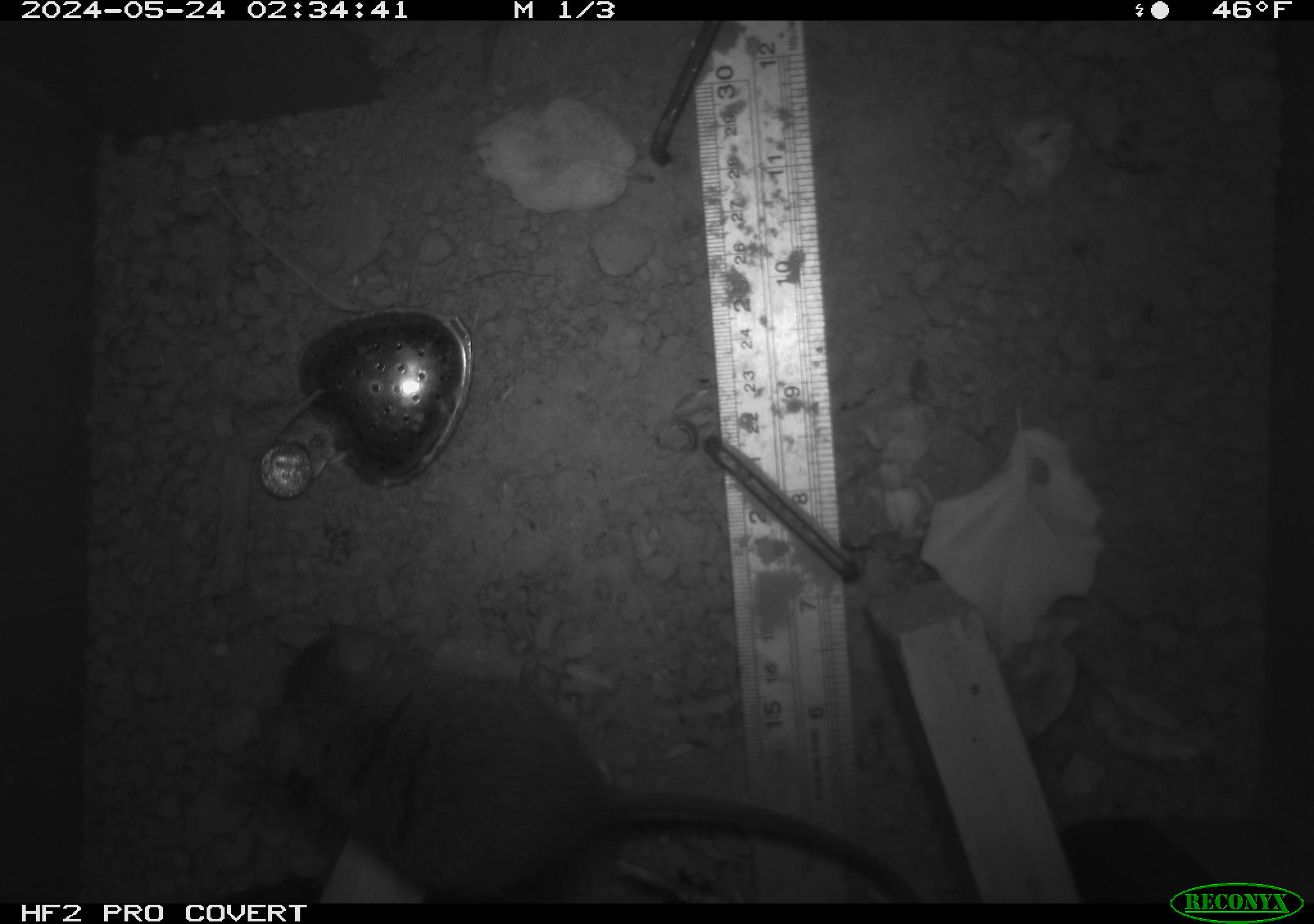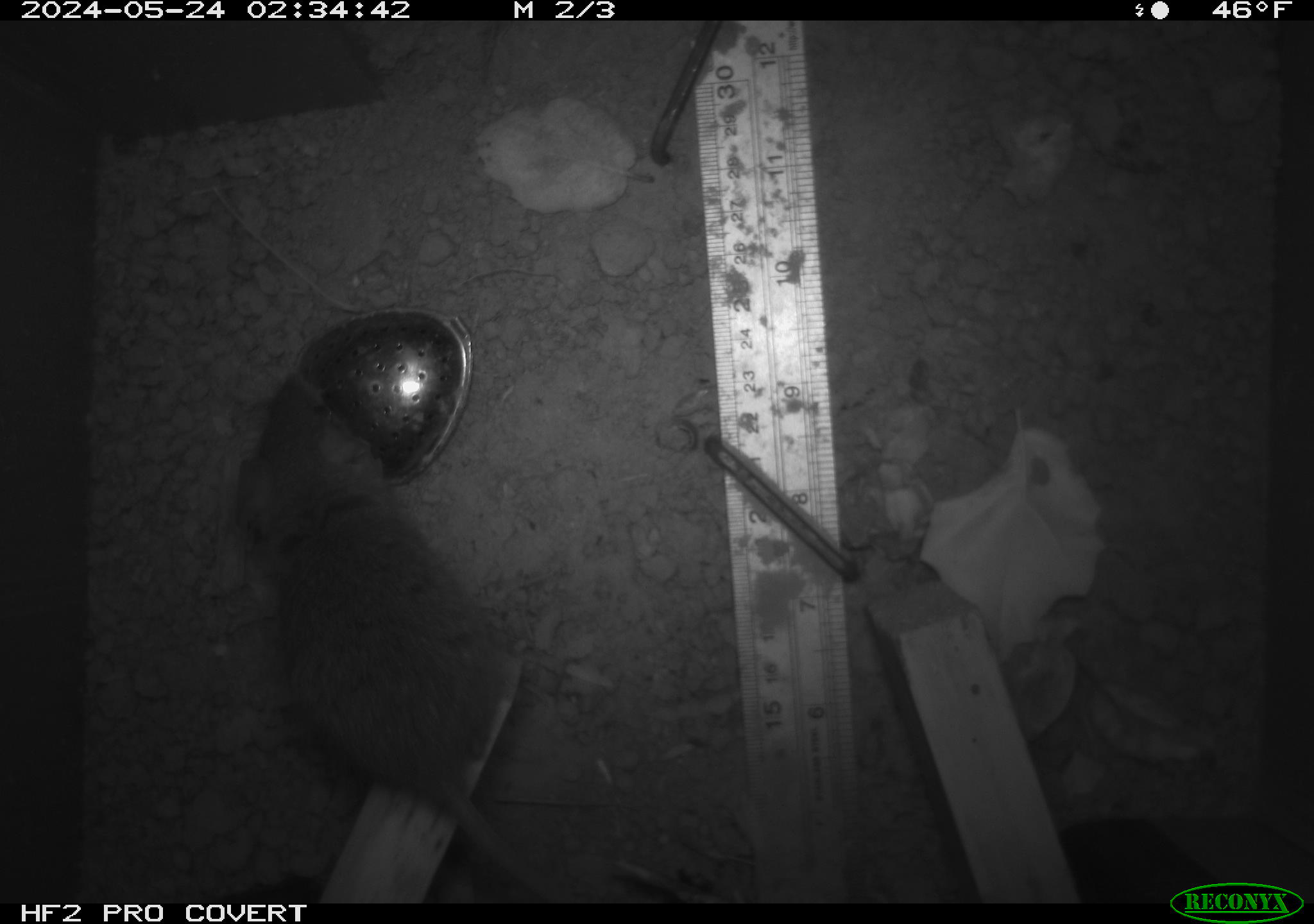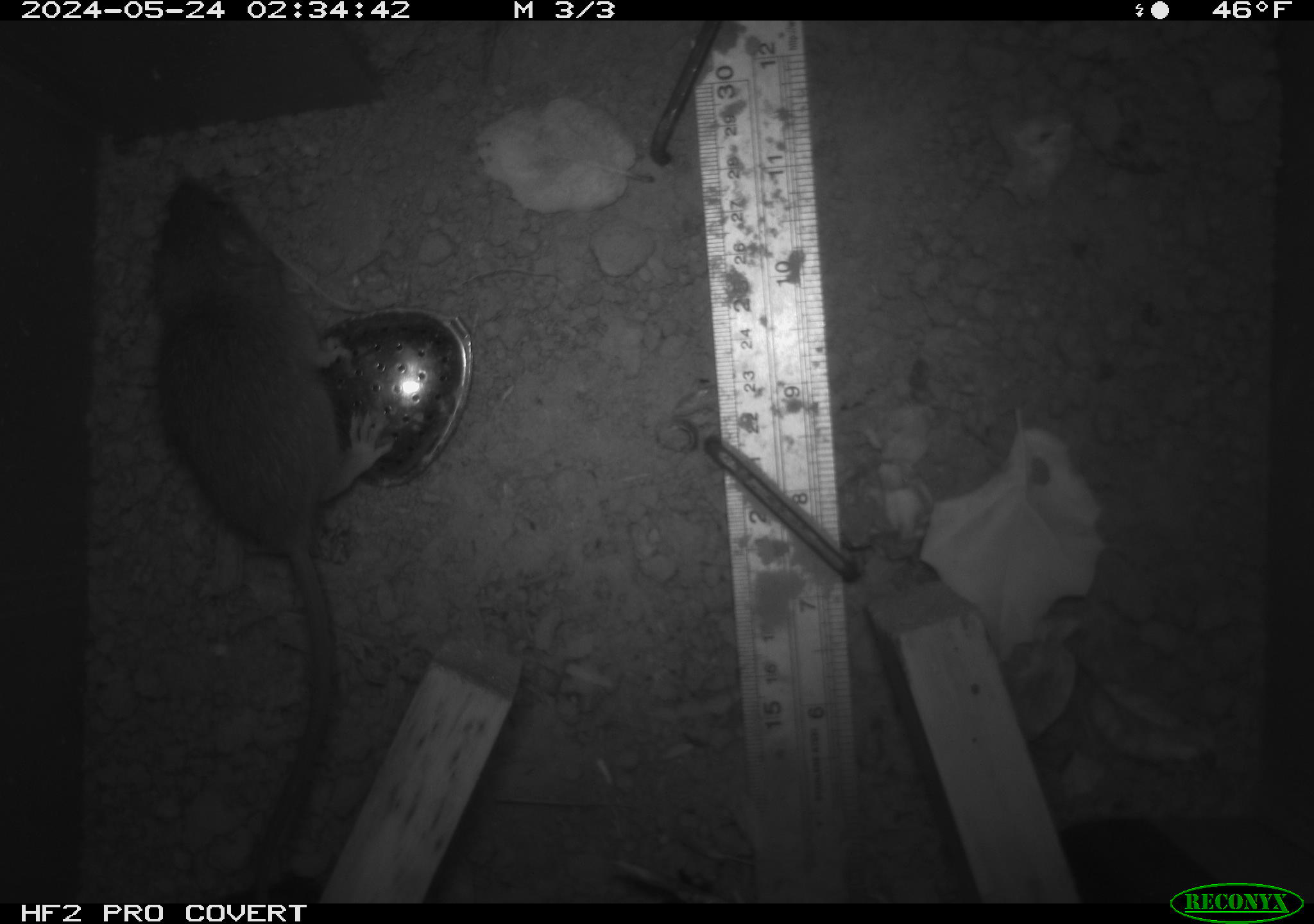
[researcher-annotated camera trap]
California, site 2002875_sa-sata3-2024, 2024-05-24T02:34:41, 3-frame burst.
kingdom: Animalia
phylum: Chordata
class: Mammalia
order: Rodentia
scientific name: Rodentia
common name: rodent